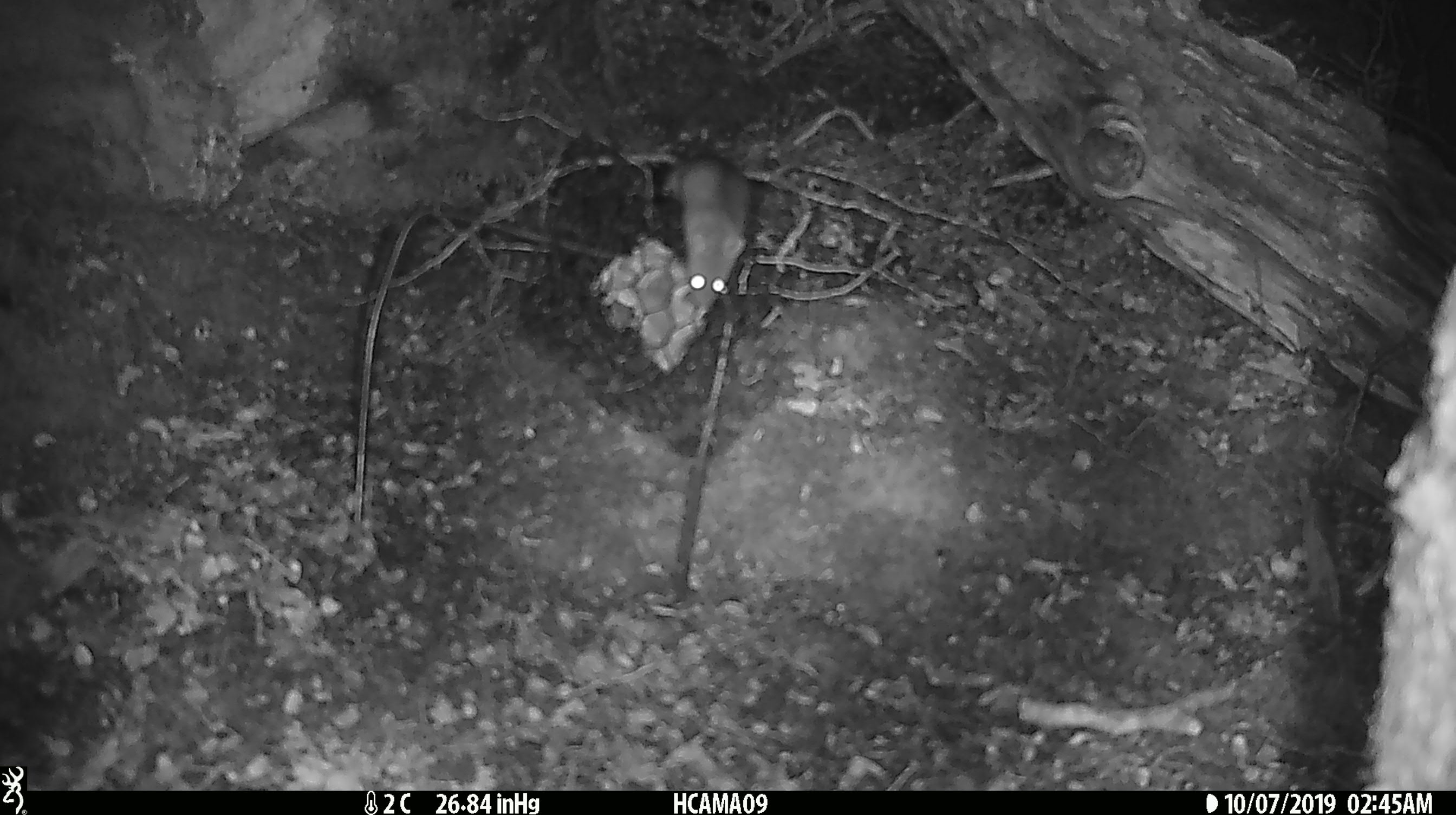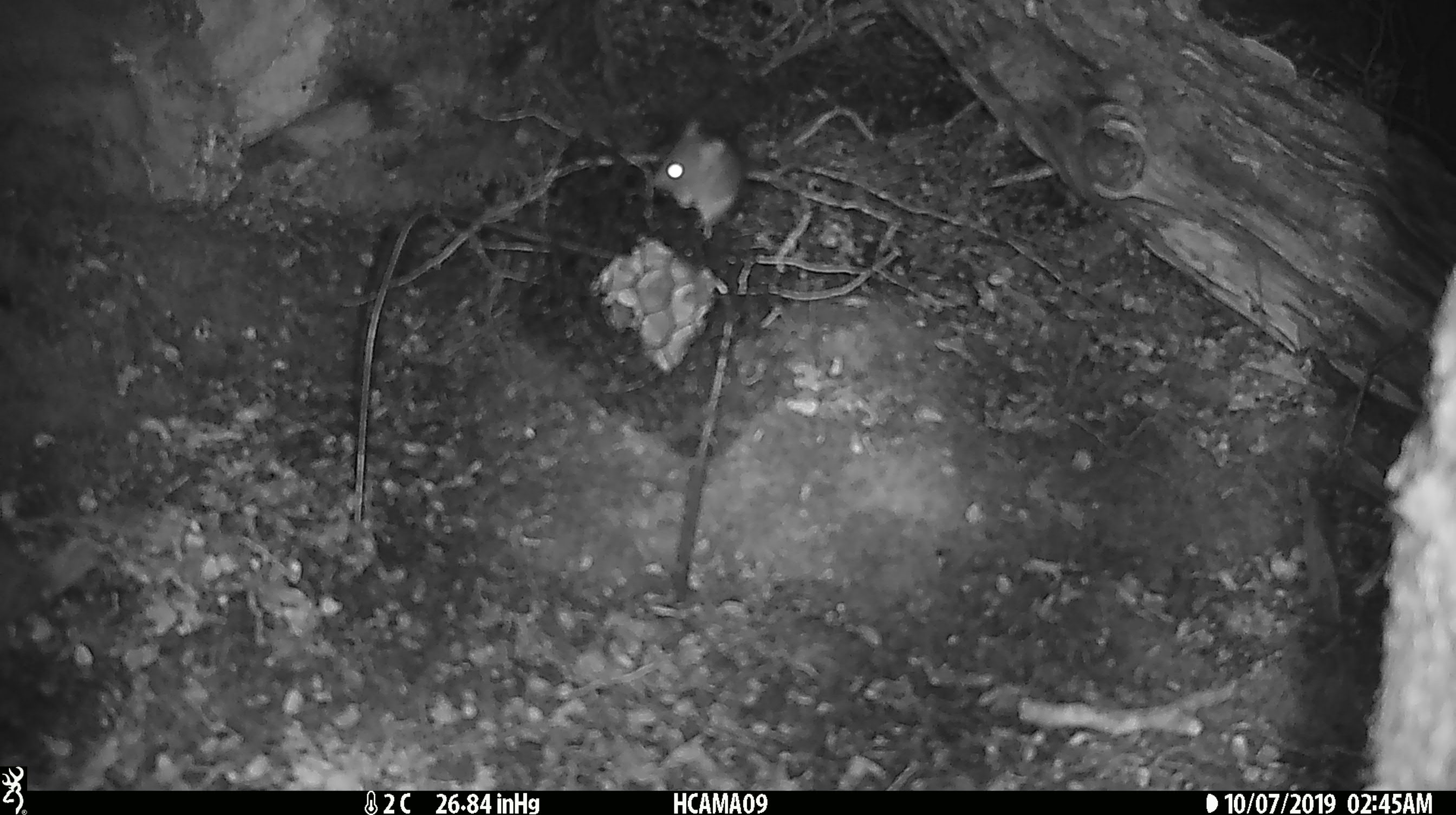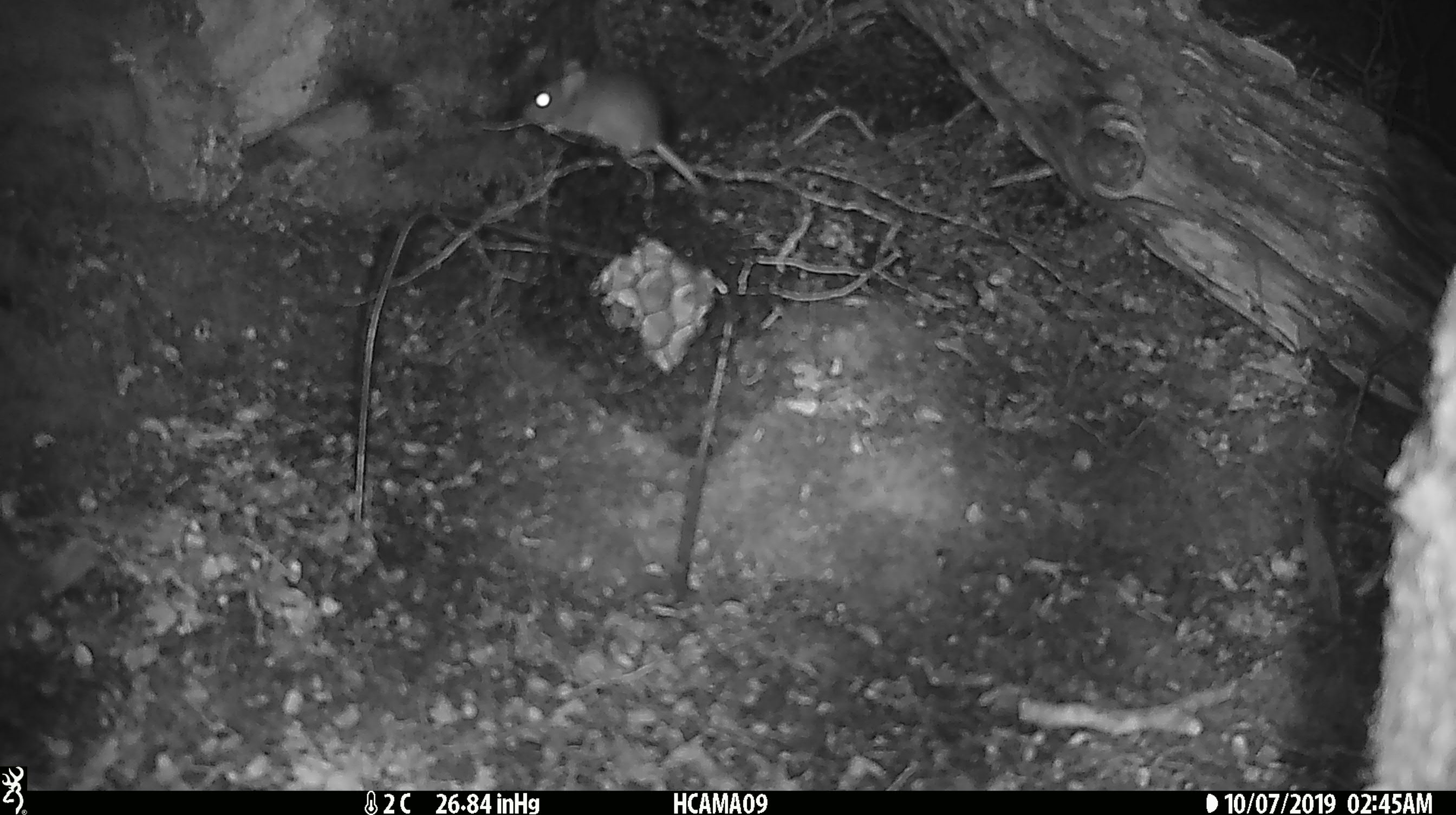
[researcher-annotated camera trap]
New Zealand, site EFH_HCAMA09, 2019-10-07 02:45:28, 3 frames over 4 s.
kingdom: Animalia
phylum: Chordata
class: Mammalia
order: Rodentia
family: Muridae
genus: Mus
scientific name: Mus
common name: mouse